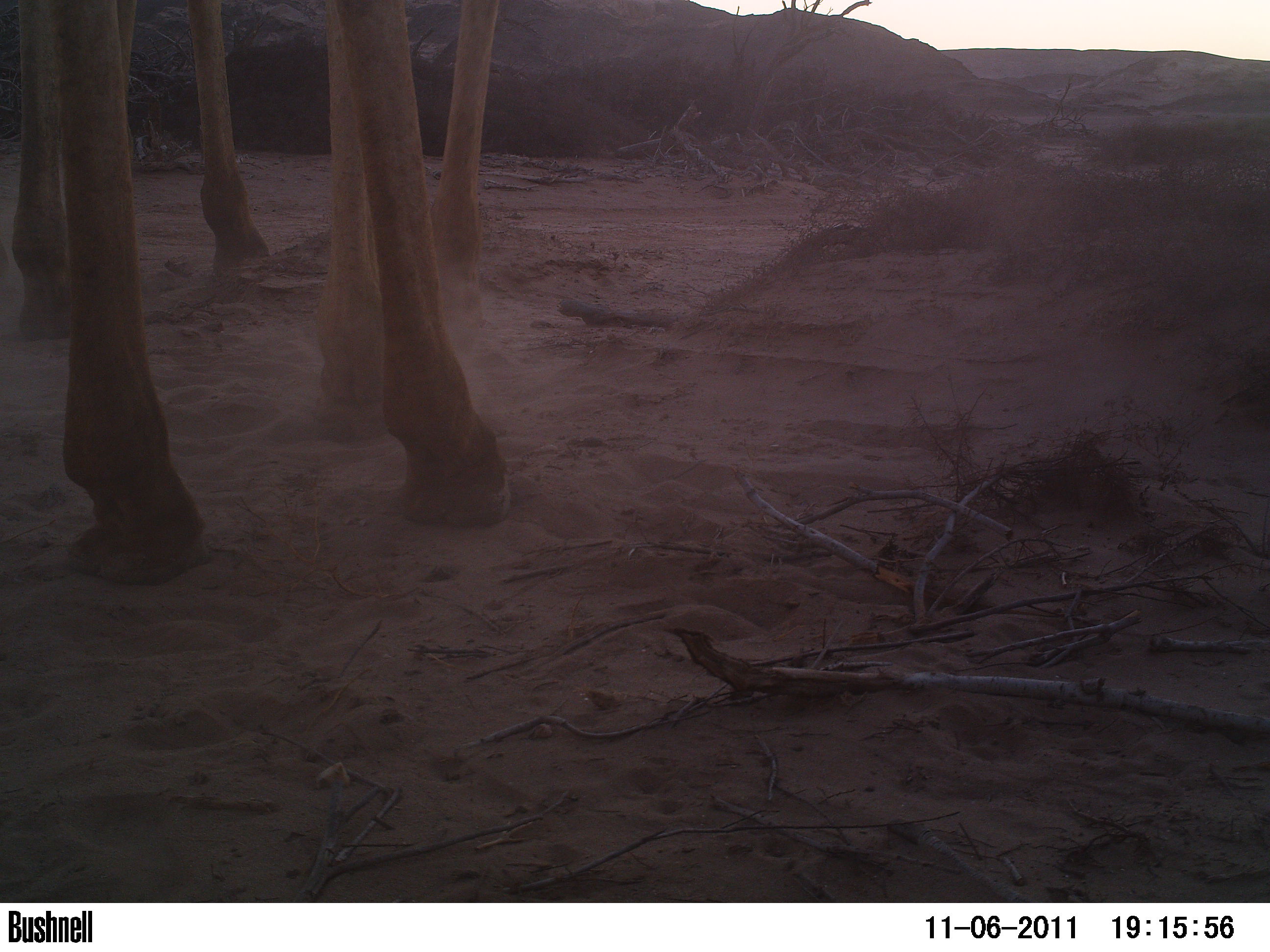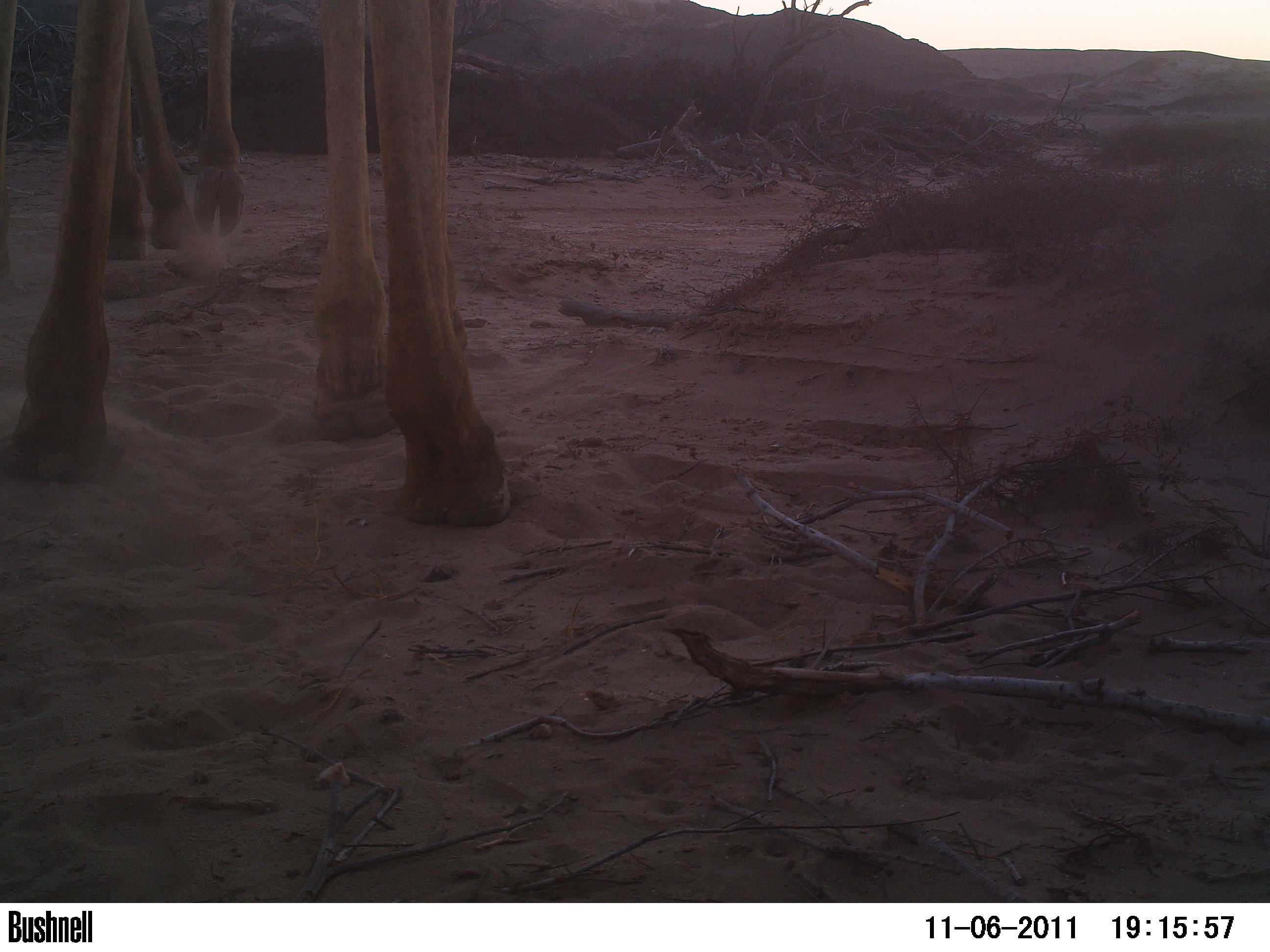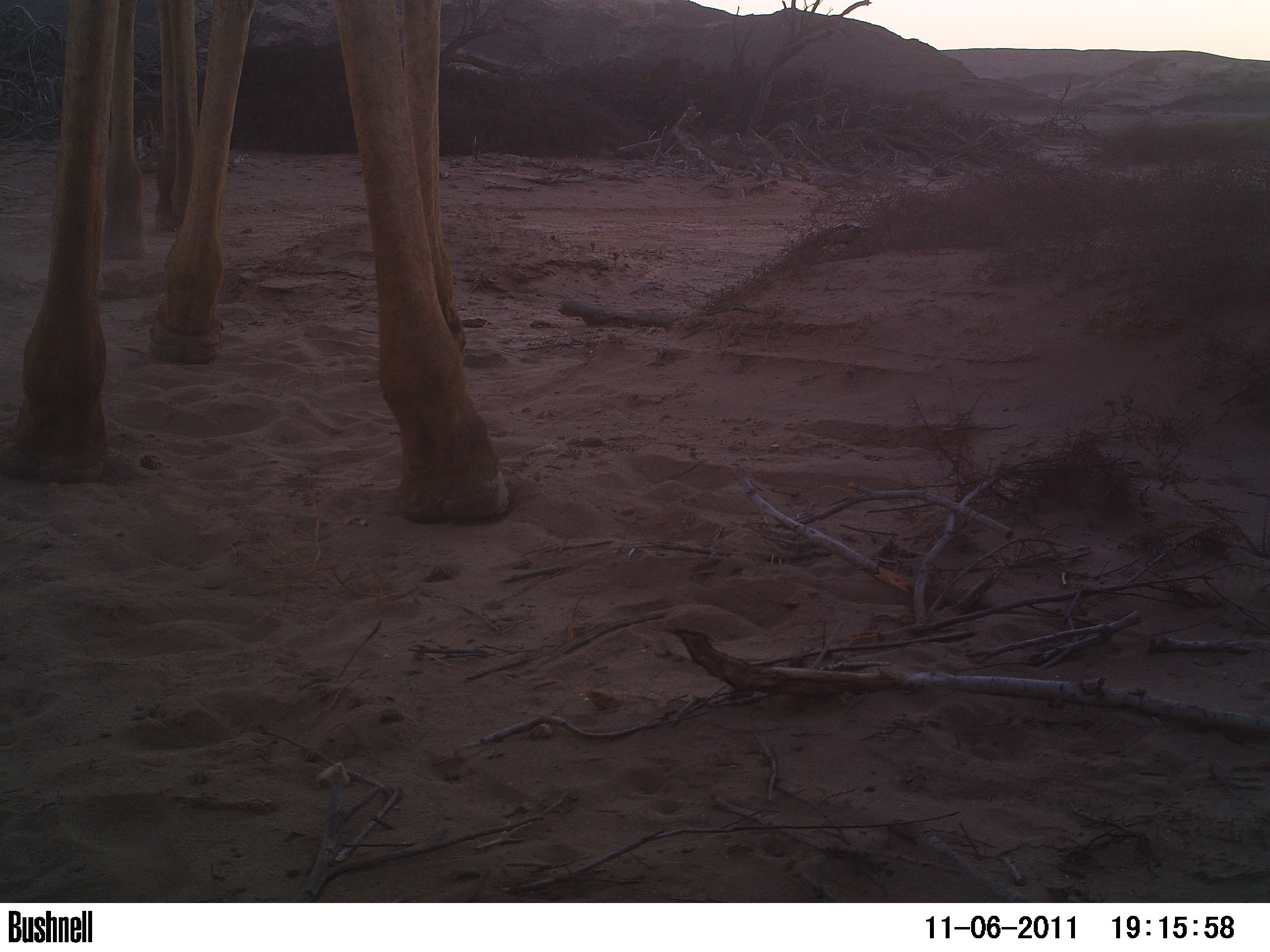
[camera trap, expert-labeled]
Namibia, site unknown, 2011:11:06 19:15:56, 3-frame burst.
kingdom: Animalia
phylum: Chordata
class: Mammalia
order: Artiodactyla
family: Giraffidae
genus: Giraffa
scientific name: Giraffa camelopardalis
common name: giraffe